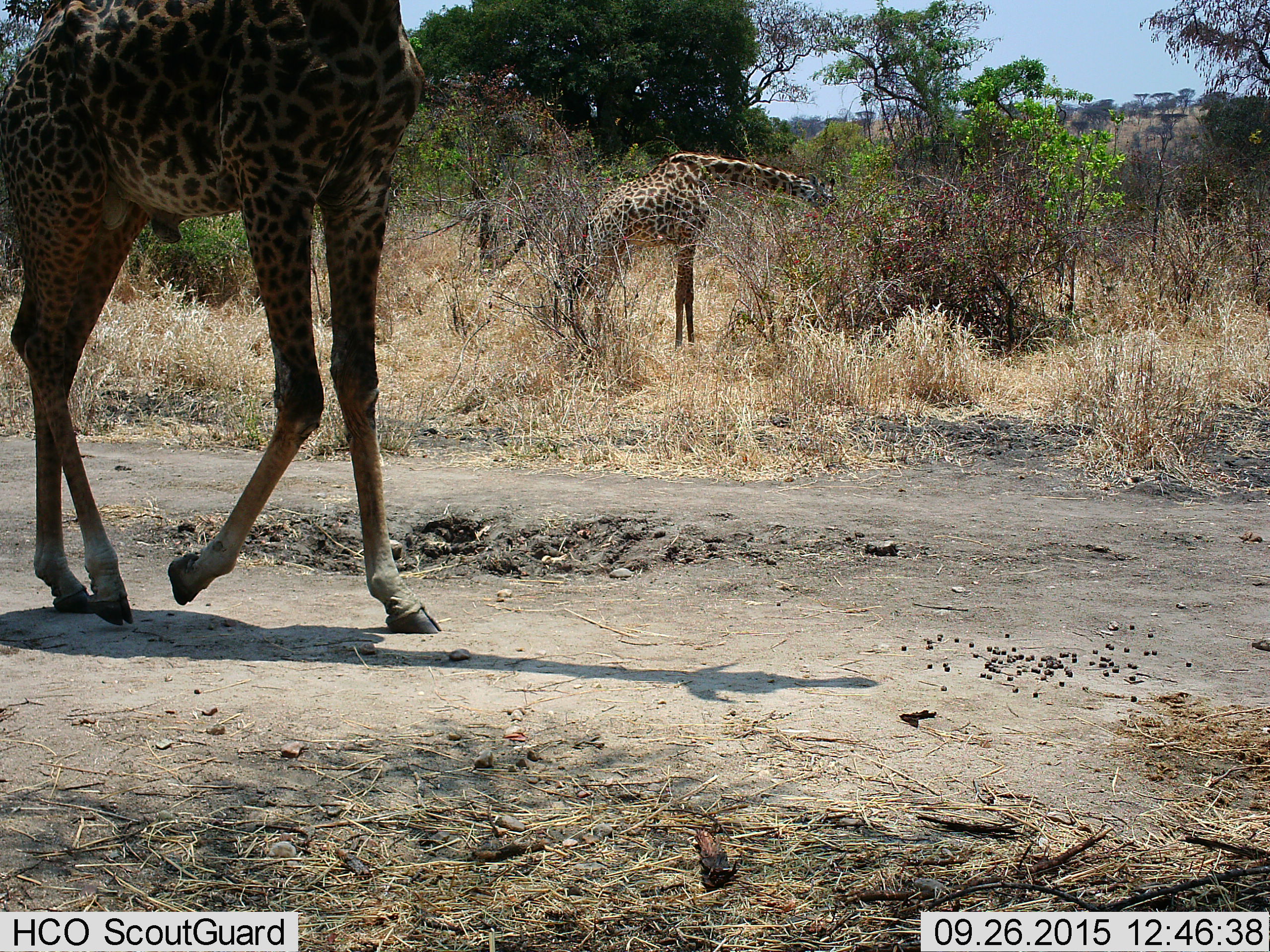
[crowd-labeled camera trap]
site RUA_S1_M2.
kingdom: Animalia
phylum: Chordata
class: Mammalia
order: Artiodactyla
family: Giraffidae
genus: Giraffa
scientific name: Giraffa camelopardalis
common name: giraffe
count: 2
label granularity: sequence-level